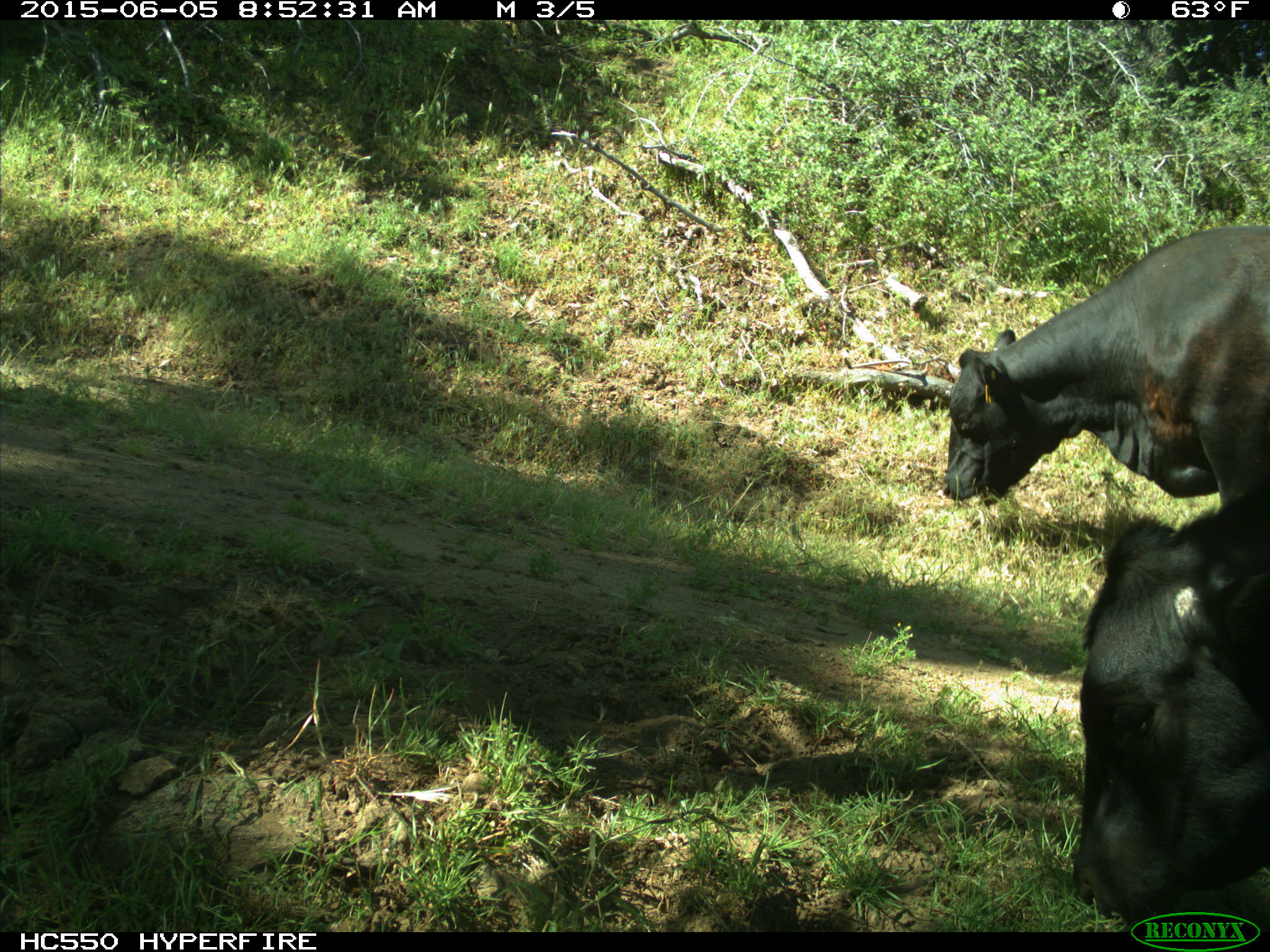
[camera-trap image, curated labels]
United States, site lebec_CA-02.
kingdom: Animalia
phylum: Chordata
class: Mammalia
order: Artiodactyla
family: Bovidae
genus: Bos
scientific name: Bos taurus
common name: domestic cow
Bos taurus (domestic cow).